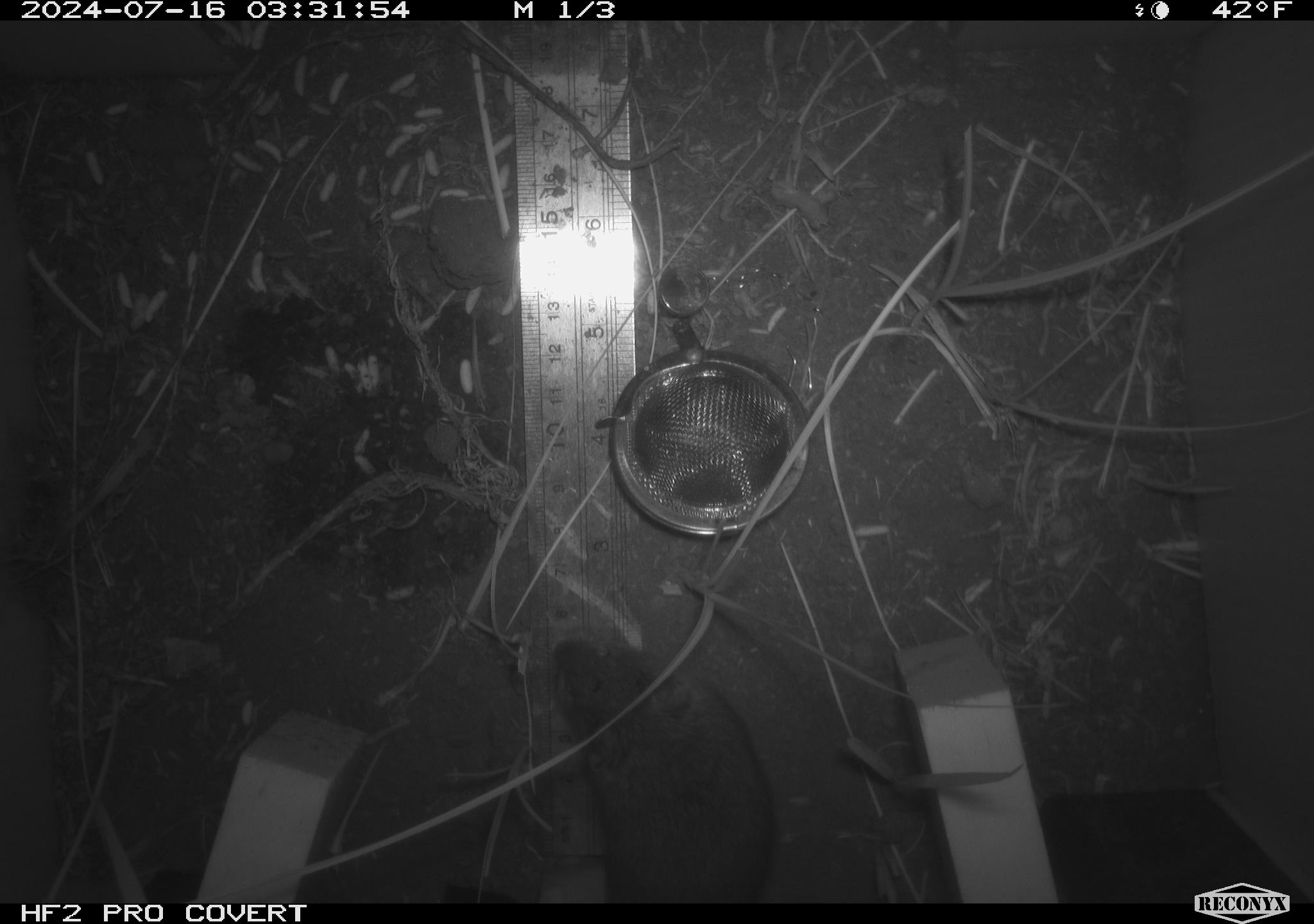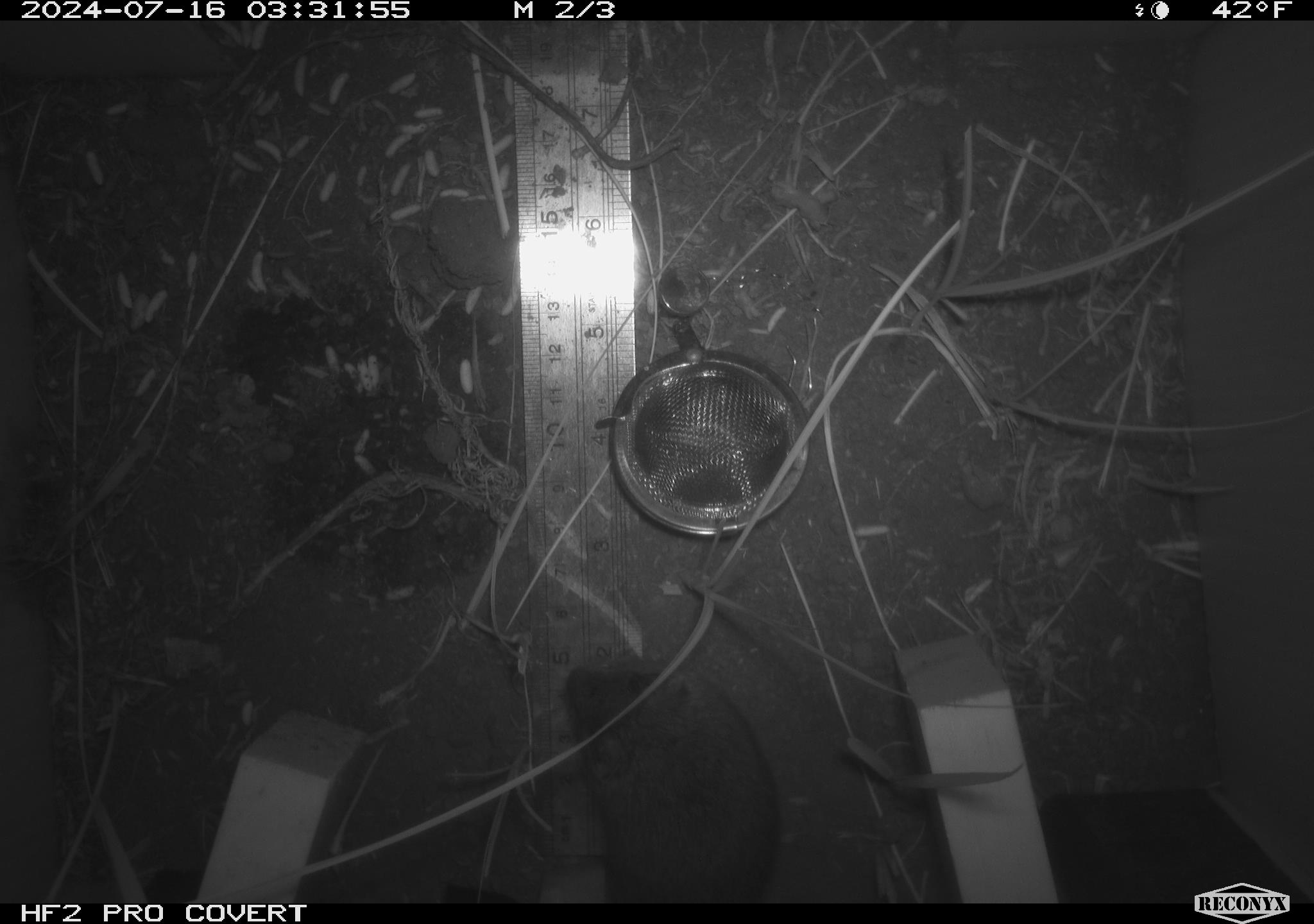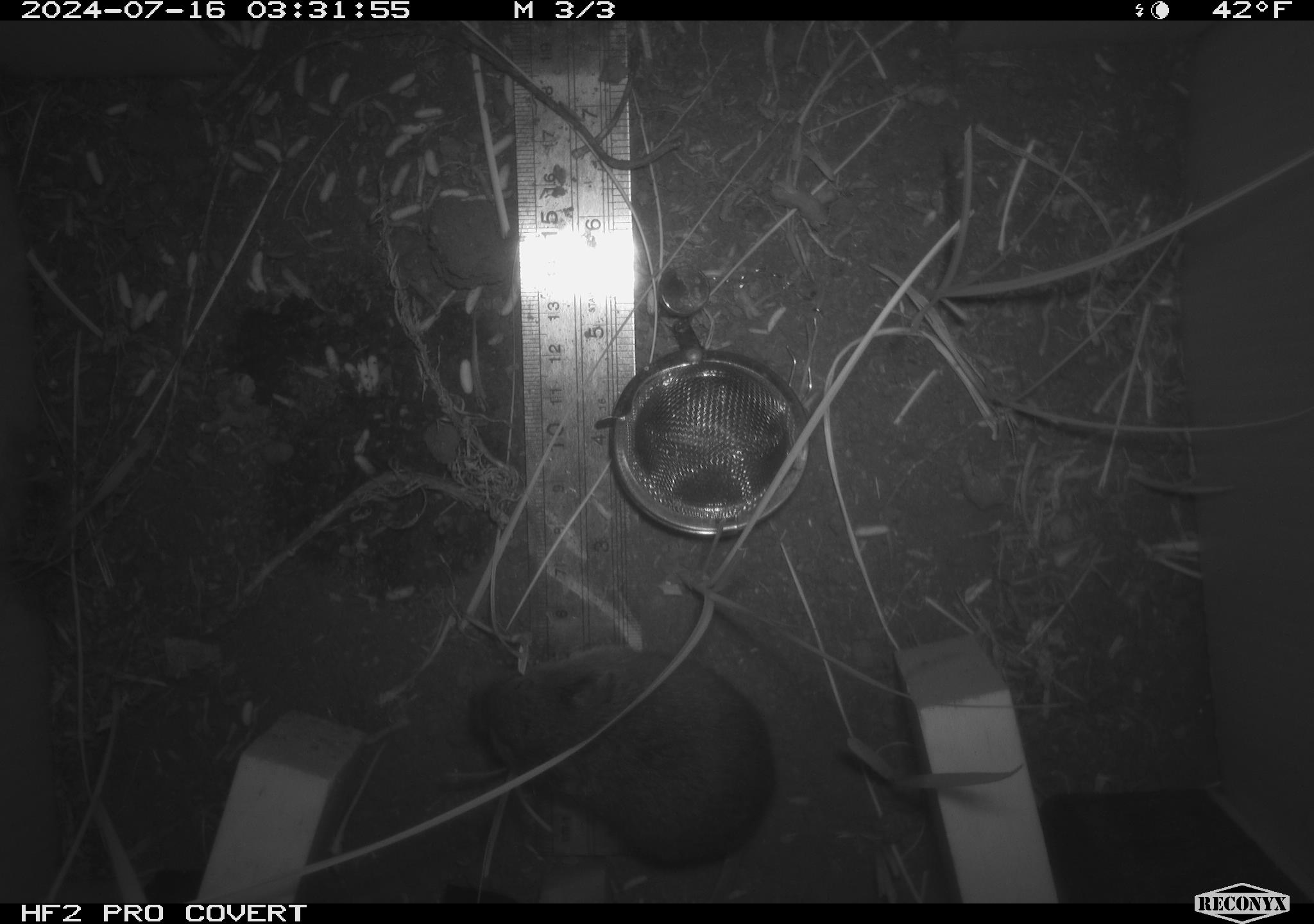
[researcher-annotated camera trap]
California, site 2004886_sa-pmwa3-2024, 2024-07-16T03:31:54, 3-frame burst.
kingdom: Animalia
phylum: Chordata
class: Mammalia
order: Rodentia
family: Cricetidae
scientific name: Arvicolinae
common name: voles, lemmings, and muskrats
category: arvicolinae subfamily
Arvicolinae subfamily (voles, lemmings, and muskrats) (Arvicolinae).